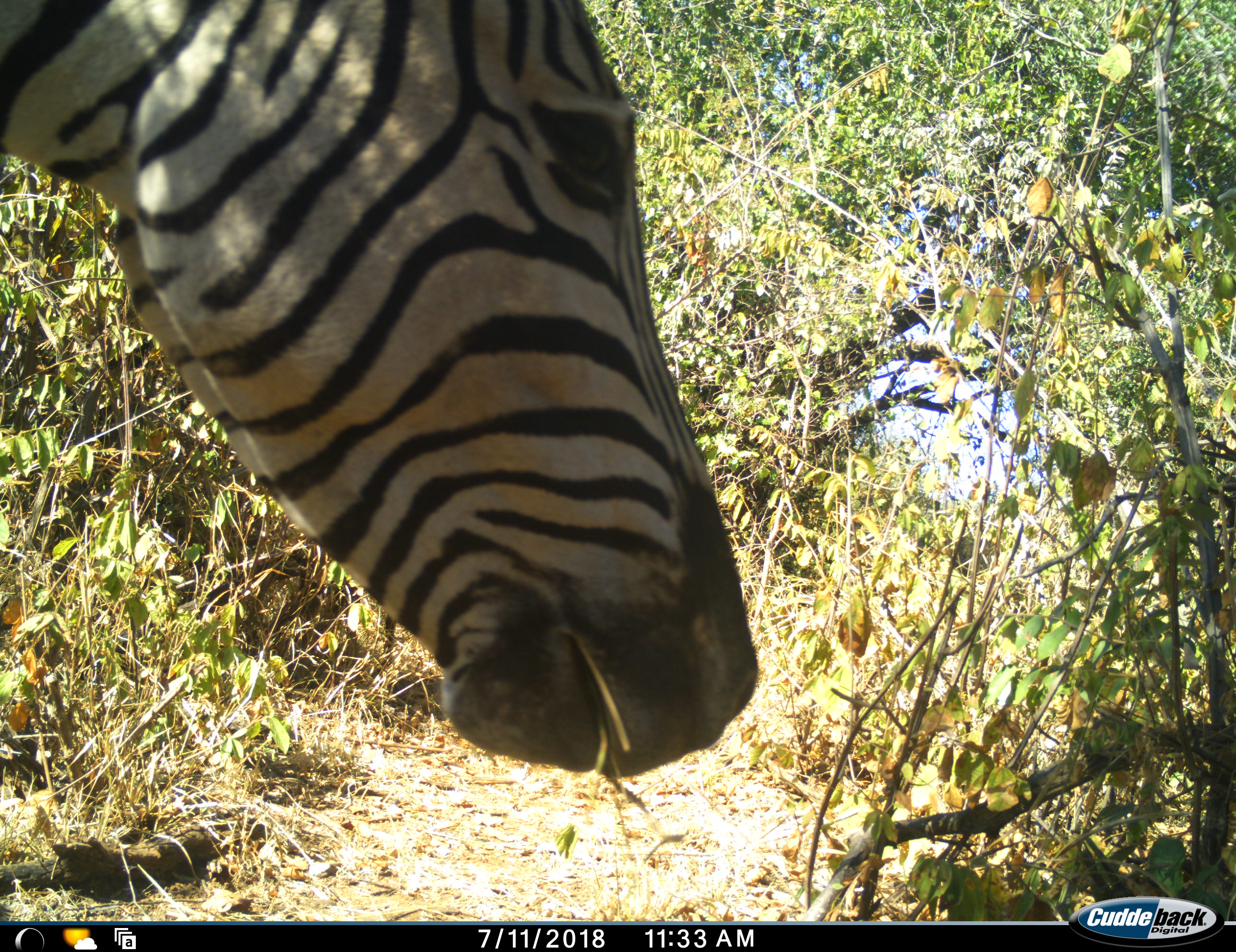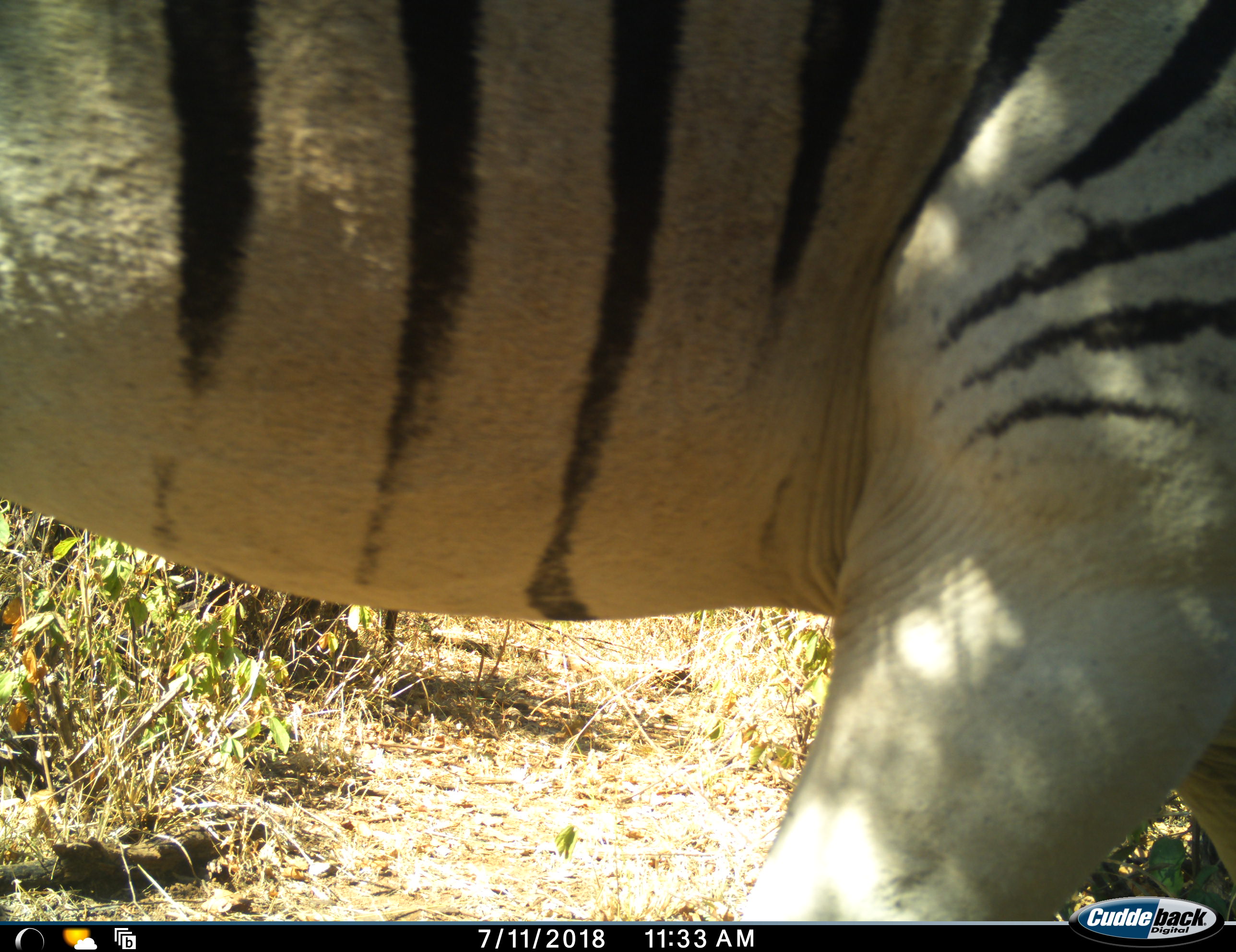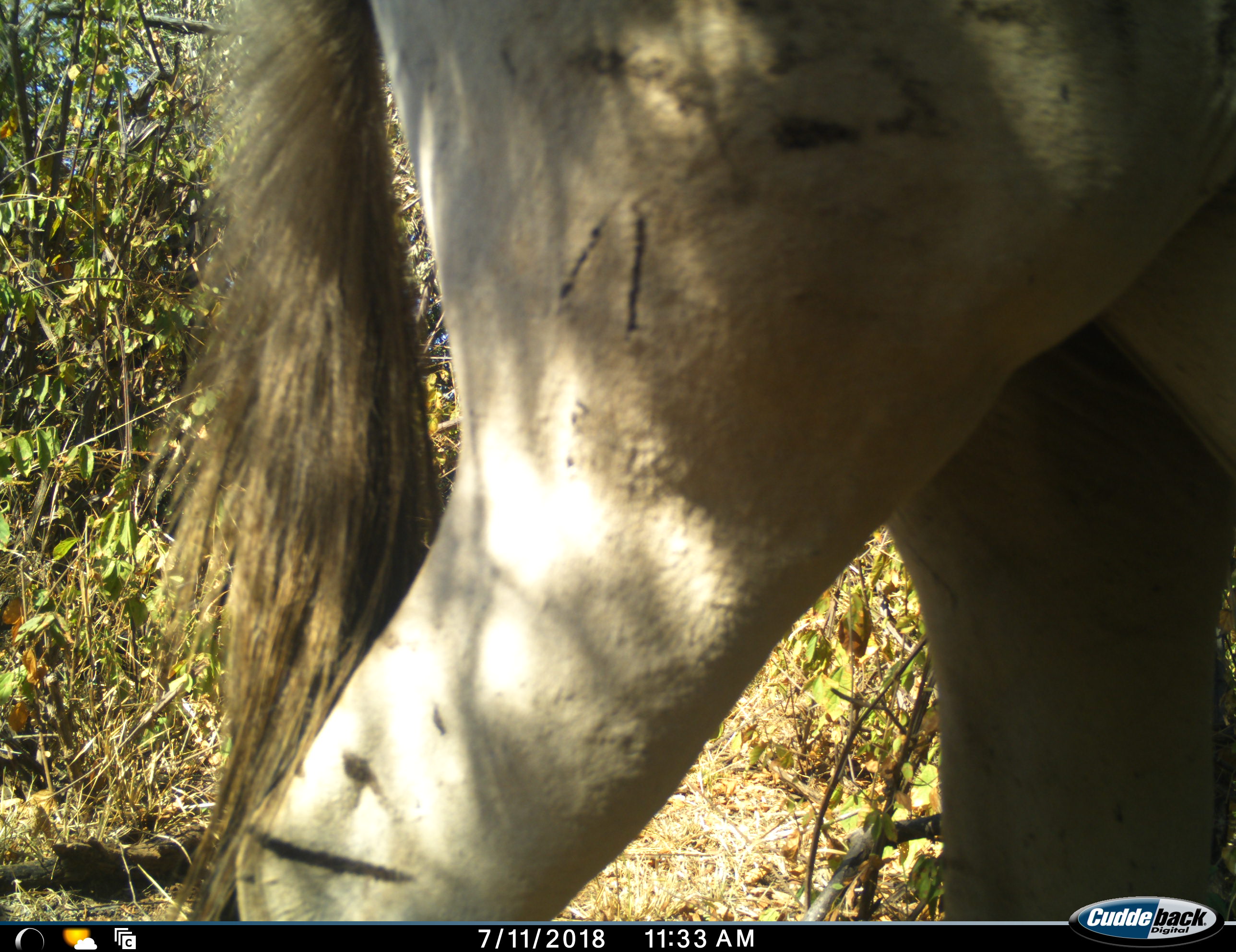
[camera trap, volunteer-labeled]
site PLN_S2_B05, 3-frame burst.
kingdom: Animalia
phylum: Chordata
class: Mammalia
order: Perissodactyla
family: Equidae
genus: Equus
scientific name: Equus quagga burchellii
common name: burchell's zebra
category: zebraburchells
Zebraburchells (burchell's zebra) (Equus quagga burchellii), count 1. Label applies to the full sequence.